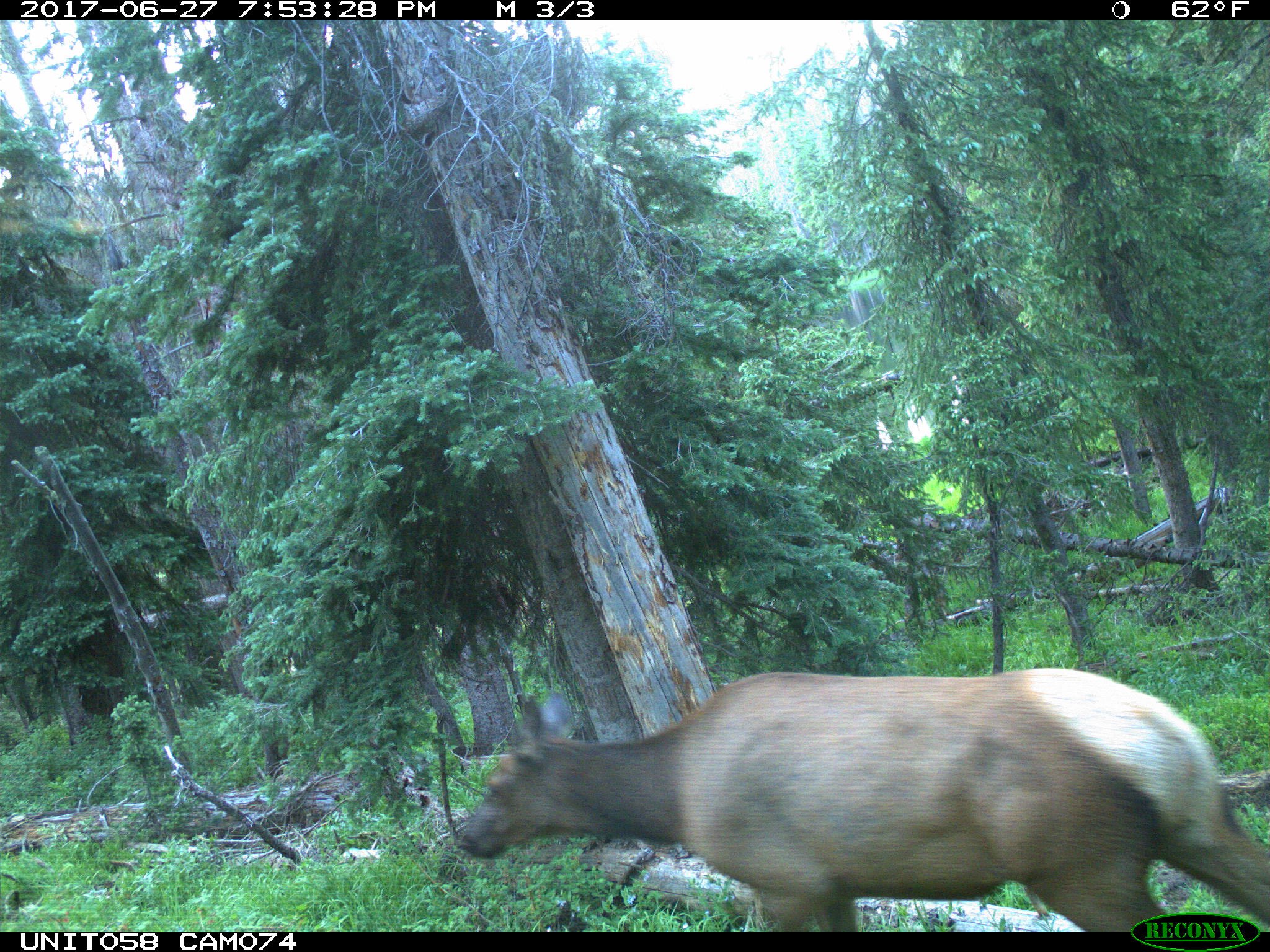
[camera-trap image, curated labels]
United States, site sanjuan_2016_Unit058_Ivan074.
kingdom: Animalia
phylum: Chordata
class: Mammalia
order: Artiodactyla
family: Cervidae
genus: Cervus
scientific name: Cervus elaphus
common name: red deer